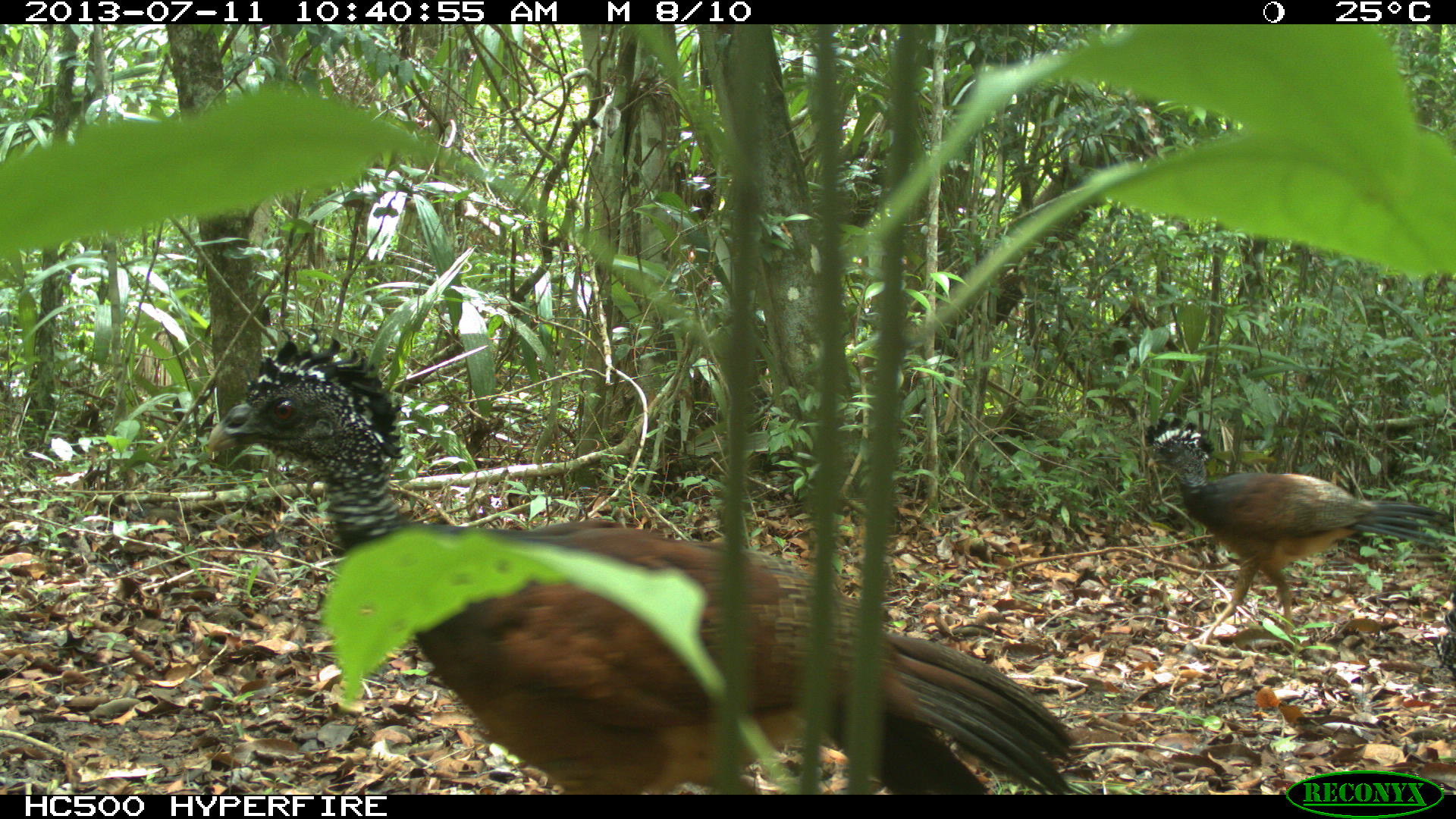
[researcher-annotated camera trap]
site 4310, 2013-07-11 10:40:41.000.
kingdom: Animalia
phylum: Chordata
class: Aves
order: Galliformes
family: Cracidae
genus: Crax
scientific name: Crax rubra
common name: great curassow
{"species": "Crax rubra (great curassow)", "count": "3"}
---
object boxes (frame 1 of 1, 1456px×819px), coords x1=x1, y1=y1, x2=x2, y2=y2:
crax rubra: x1=202, y1=324, x2=1085, y2=793; x1=1142, y1=415, x2=1453, y2=645; x1=1435, y1=611, x2=1455, y2=677